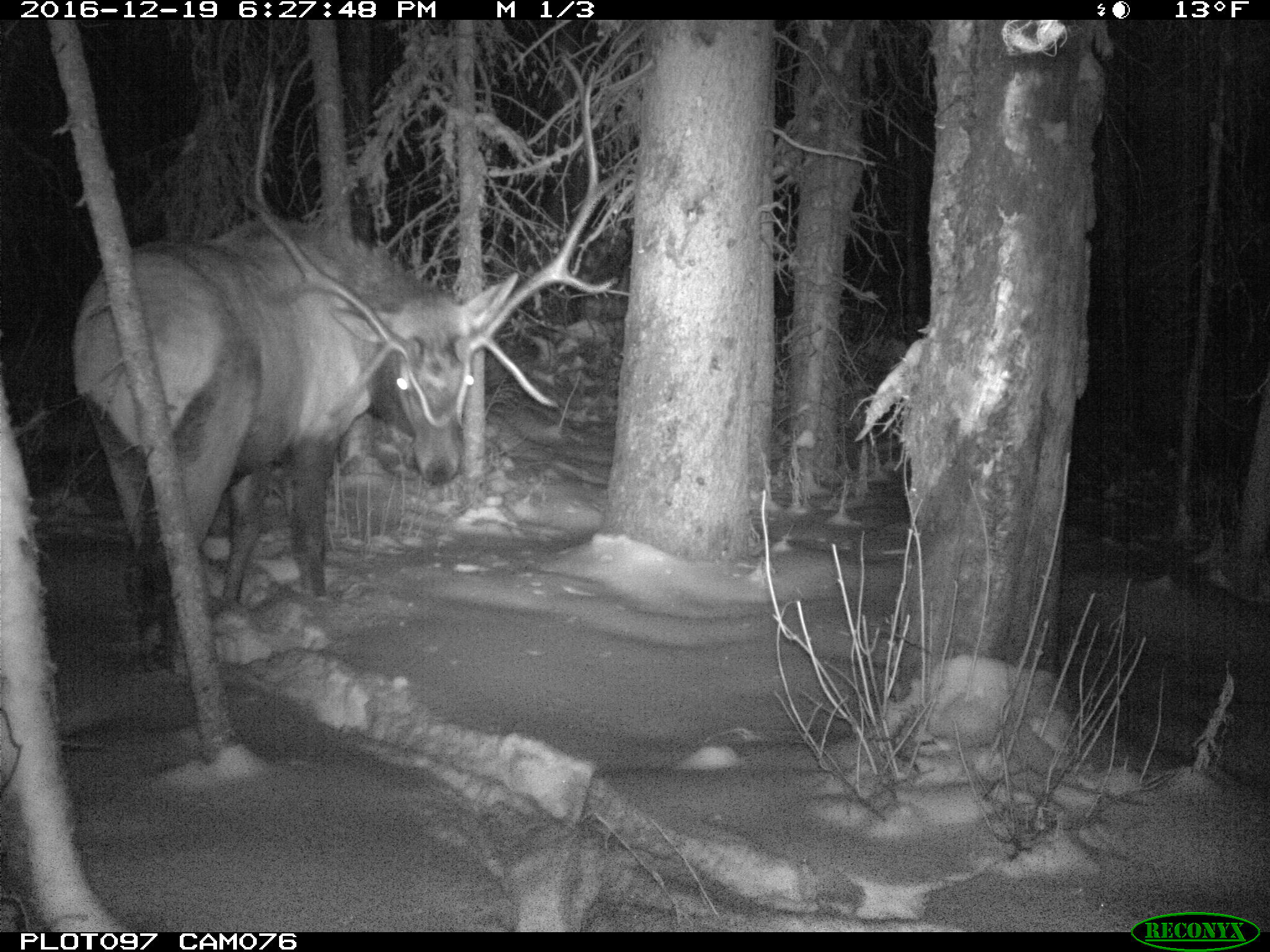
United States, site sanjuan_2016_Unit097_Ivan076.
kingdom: Animalia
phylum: Chordata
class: Mammalia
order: Artiodactyla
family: Cervidae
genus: Cervus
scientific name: Cervus elaphus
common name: red deer